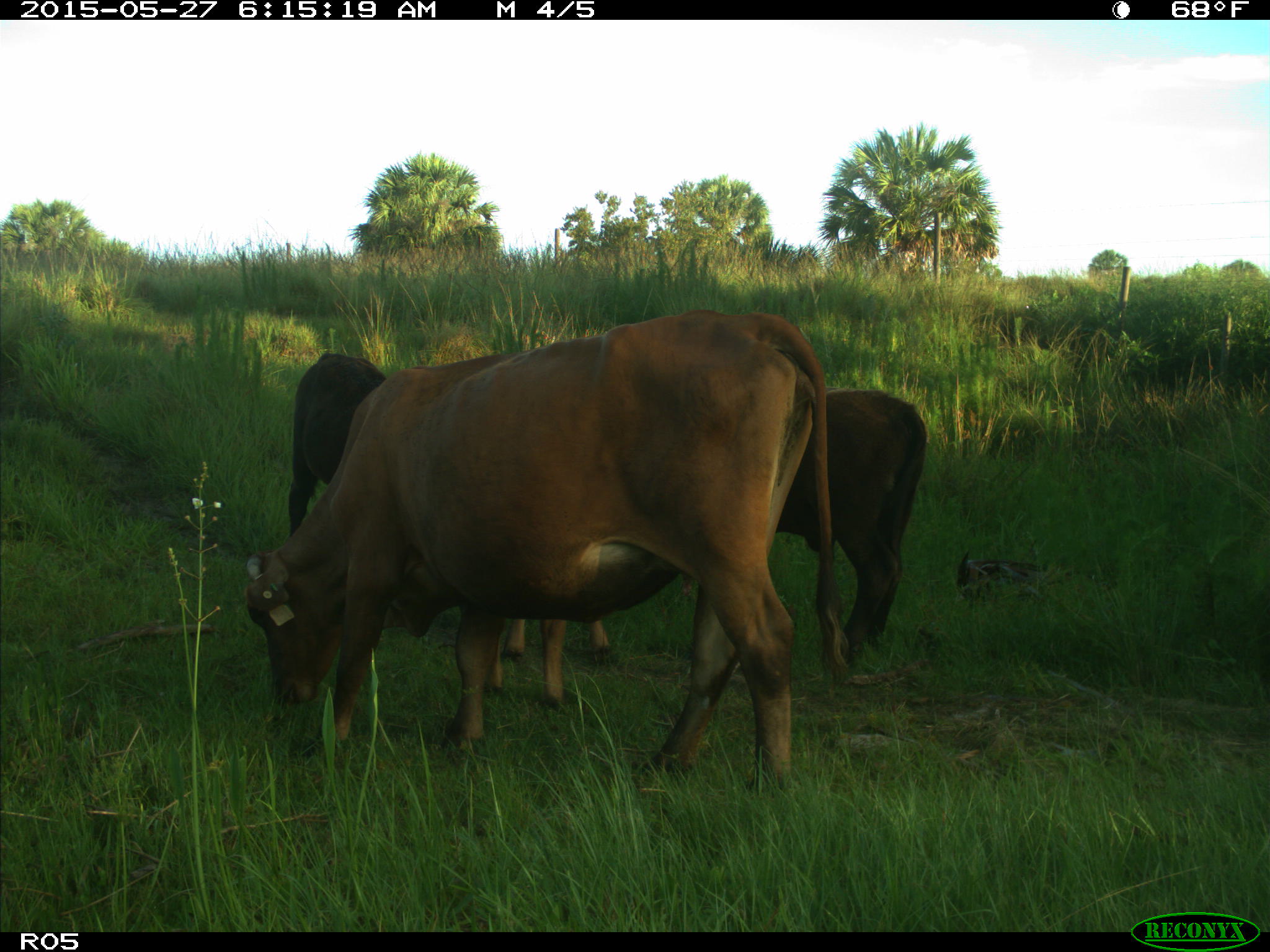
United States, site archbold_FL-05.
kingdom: Animalia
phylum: Chordata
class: Mammalia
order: Artiodactyla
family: Bovidae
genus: Bos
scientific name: Bos taurus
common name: domestic cow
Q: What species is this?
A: Bos taurus (domestic cow).